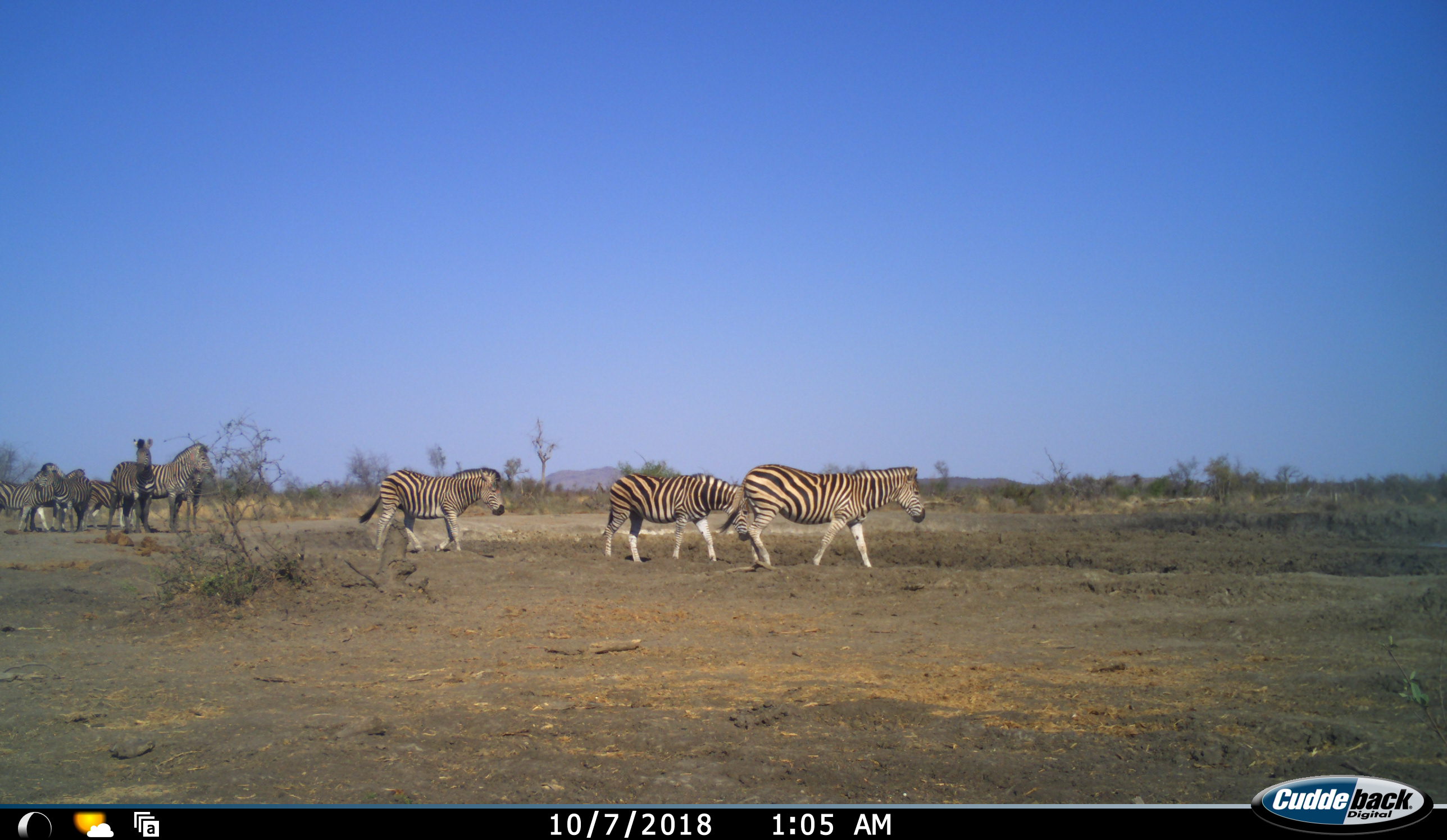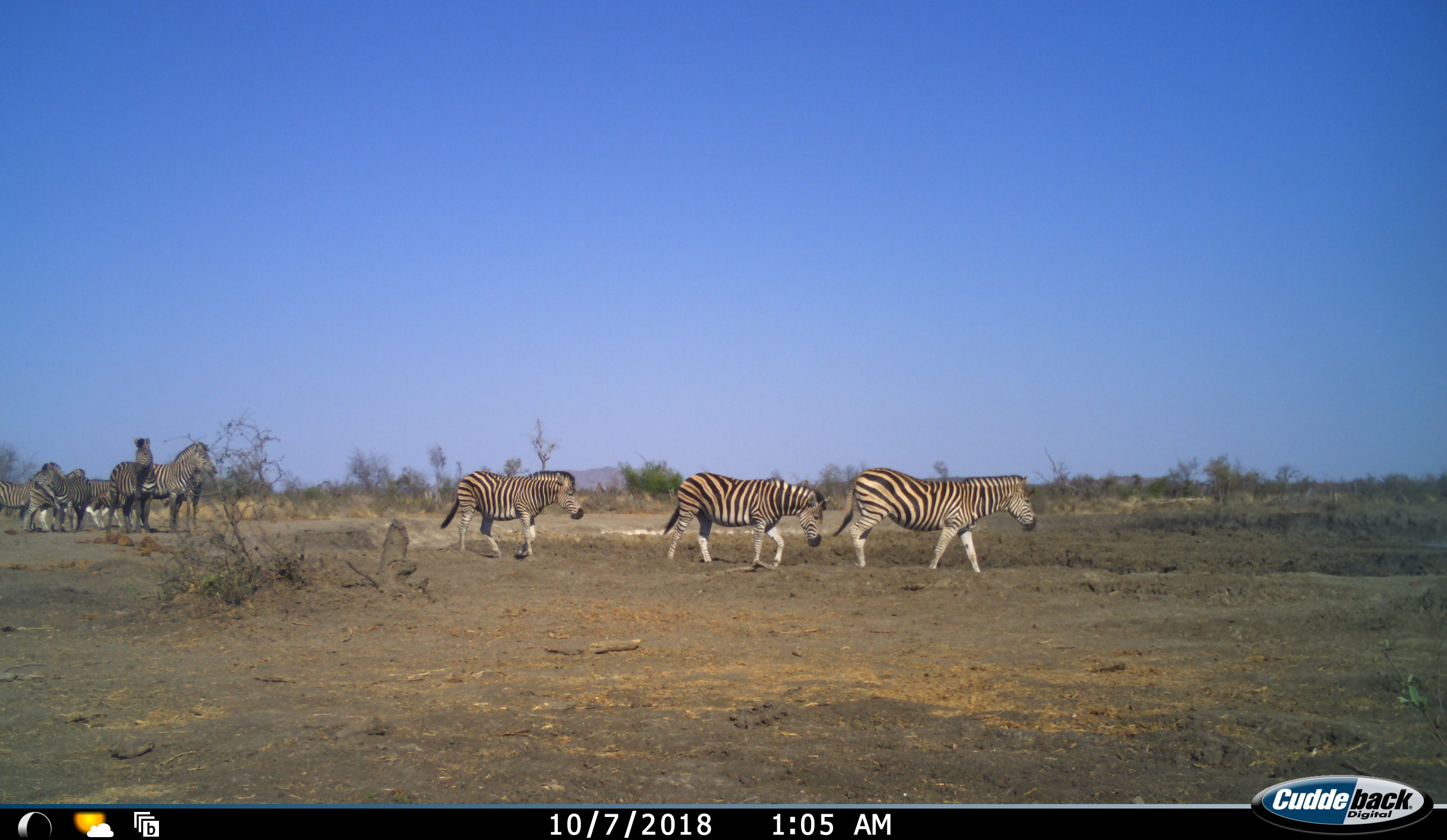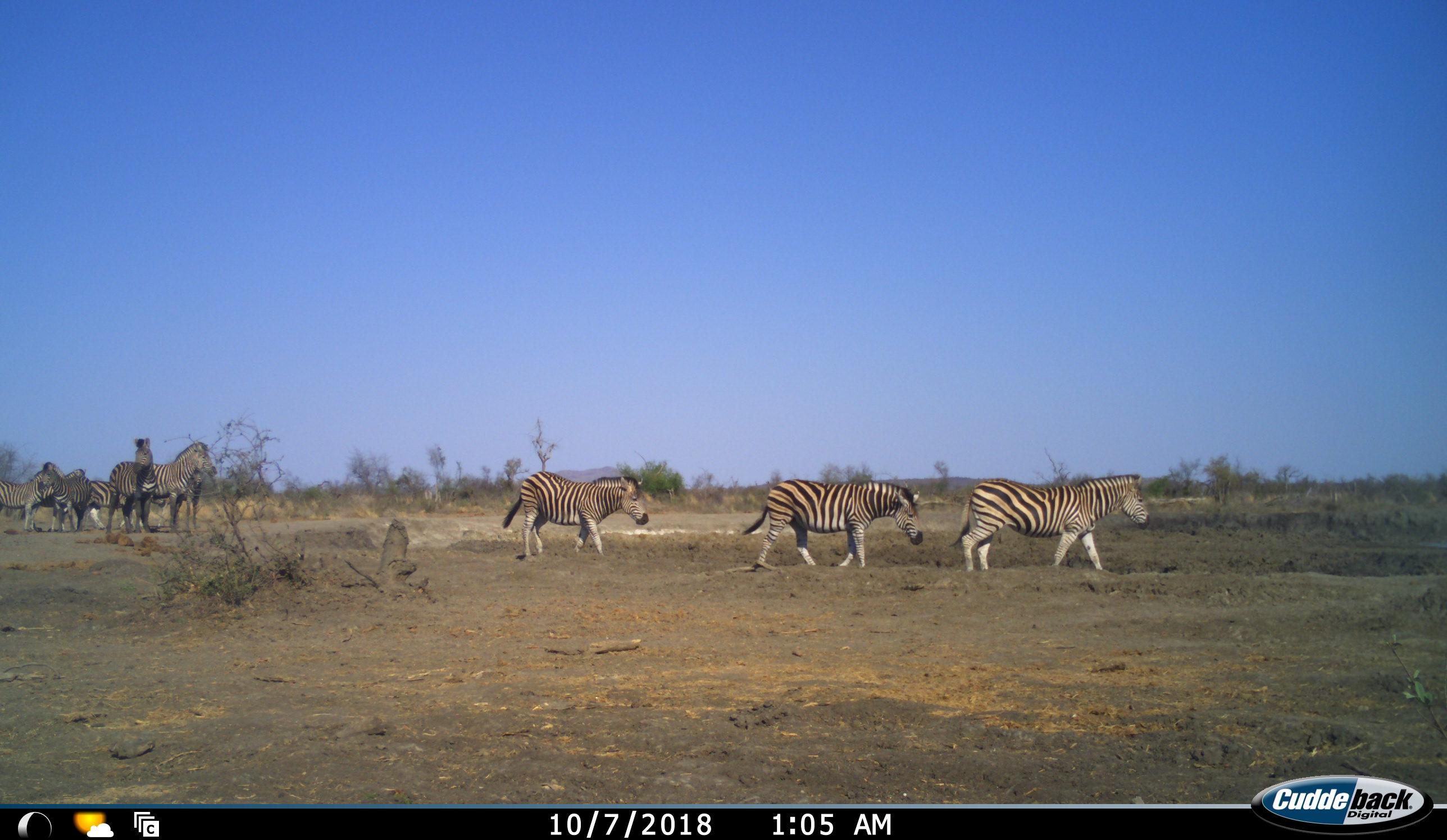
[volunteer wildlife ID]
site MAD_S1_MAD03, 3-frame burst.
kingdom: Animalia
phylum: Chordata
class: Mammalia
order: Perissodactyla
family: Equidae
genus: Equus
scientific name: Equus quagga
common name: plains zebra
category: zebraplains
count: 9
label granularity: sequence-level